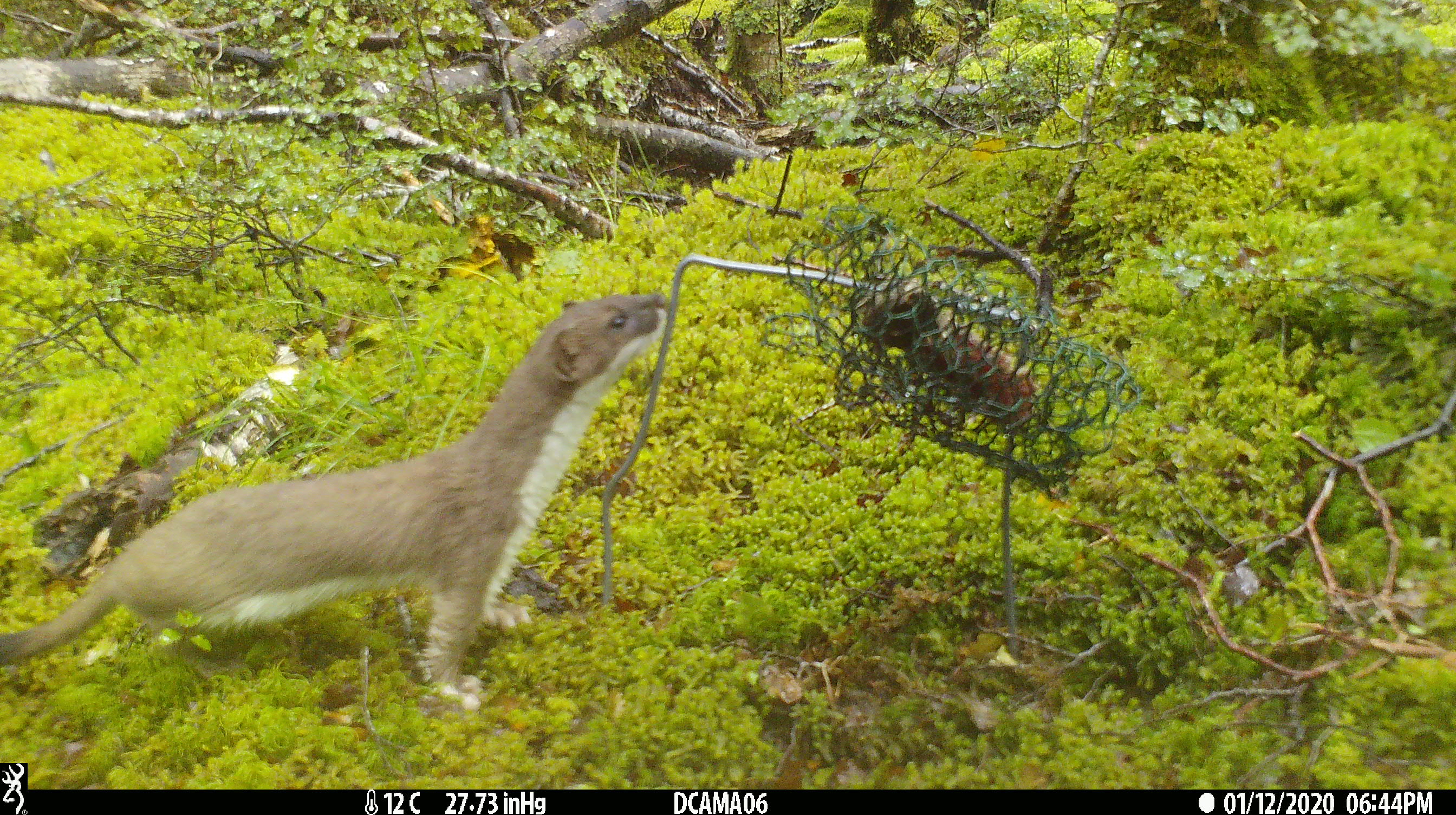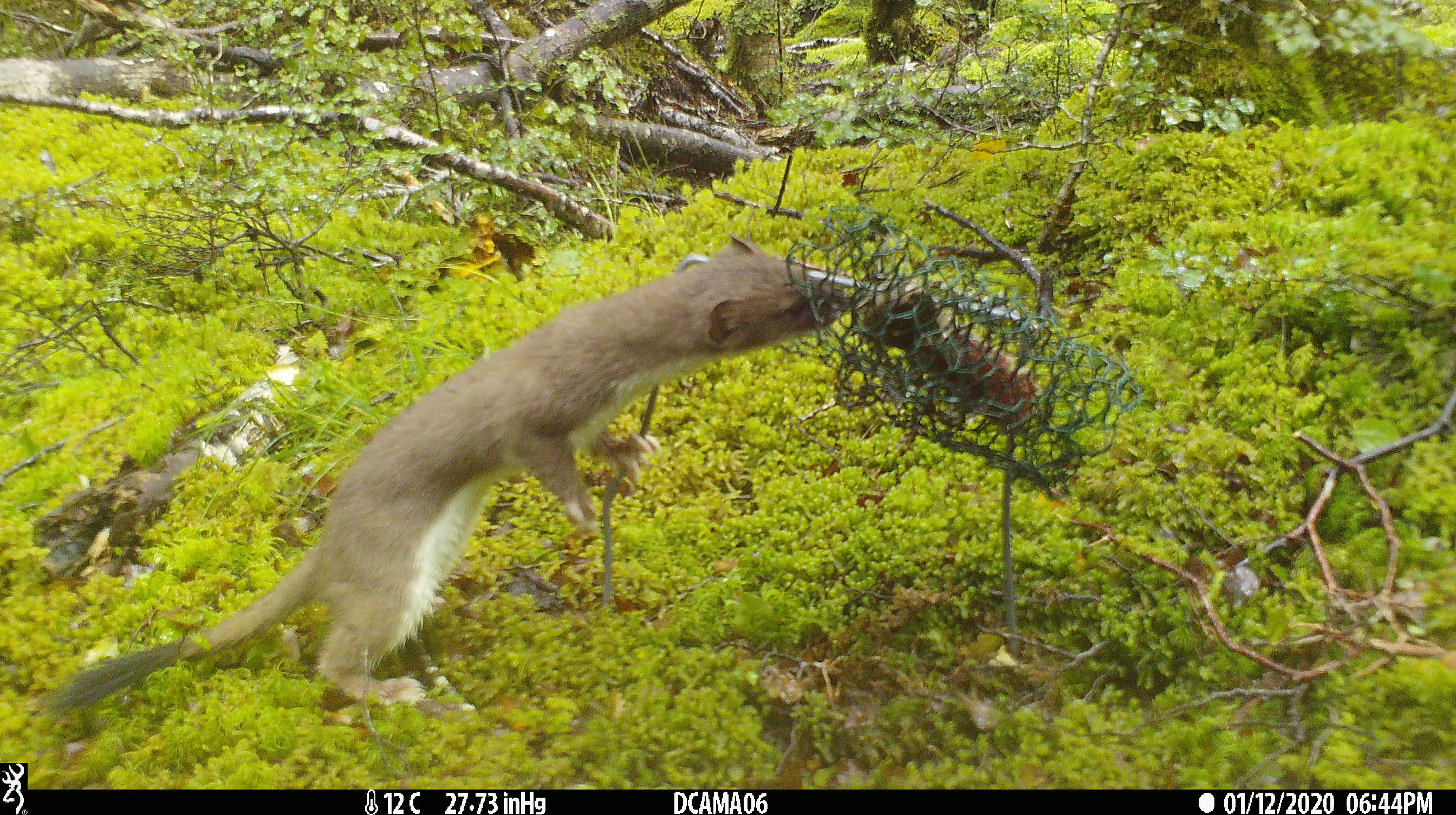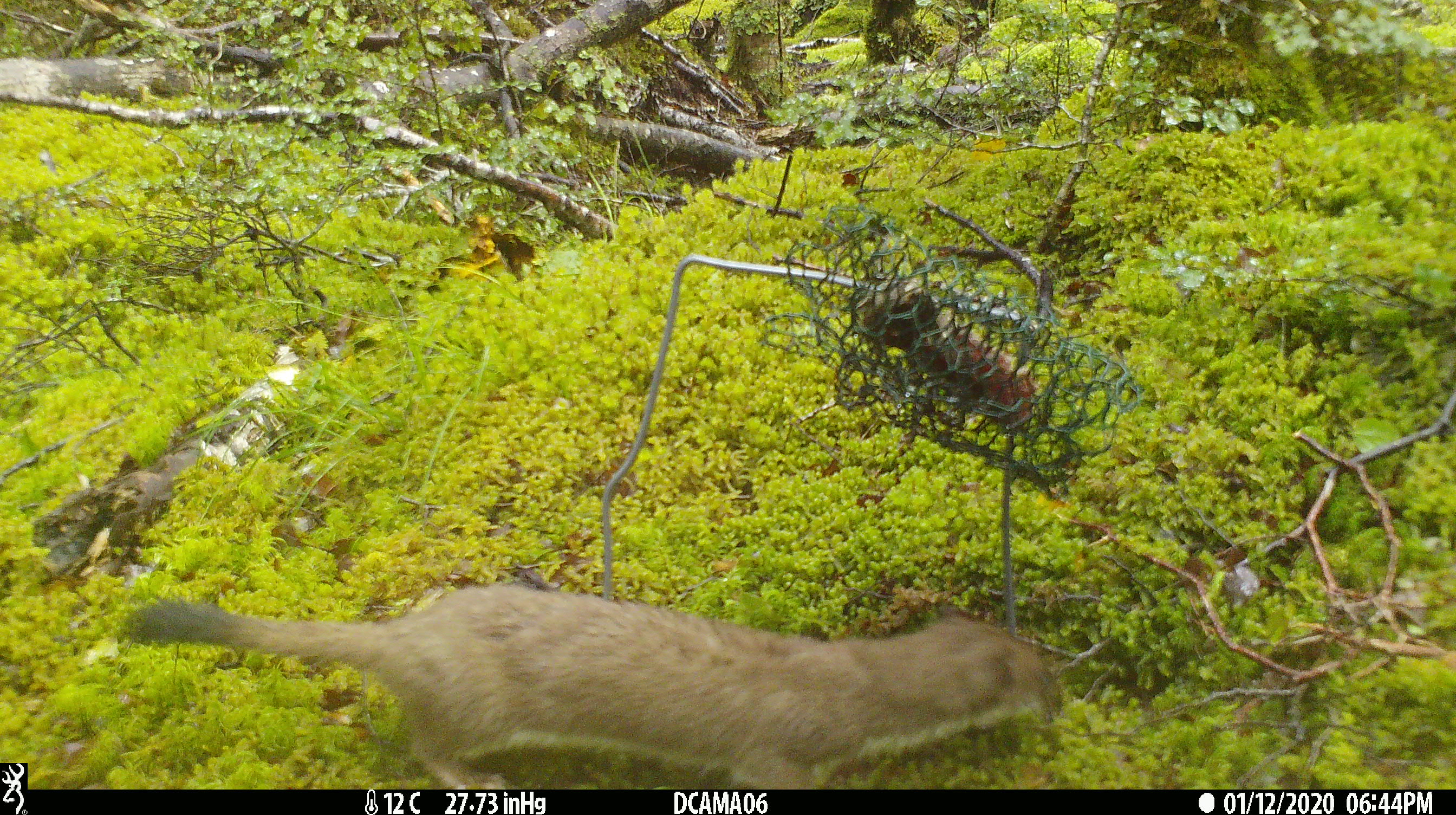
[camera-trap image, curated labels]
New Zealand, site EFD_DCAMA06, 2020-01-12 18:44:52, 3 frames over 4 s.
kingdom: Animalia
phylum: Chordata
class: Mammalia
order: Carnivora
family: Mustelidae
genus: Mustela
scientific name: Mustela erminea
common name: stoat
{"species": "stoat (Mustela erminea)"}